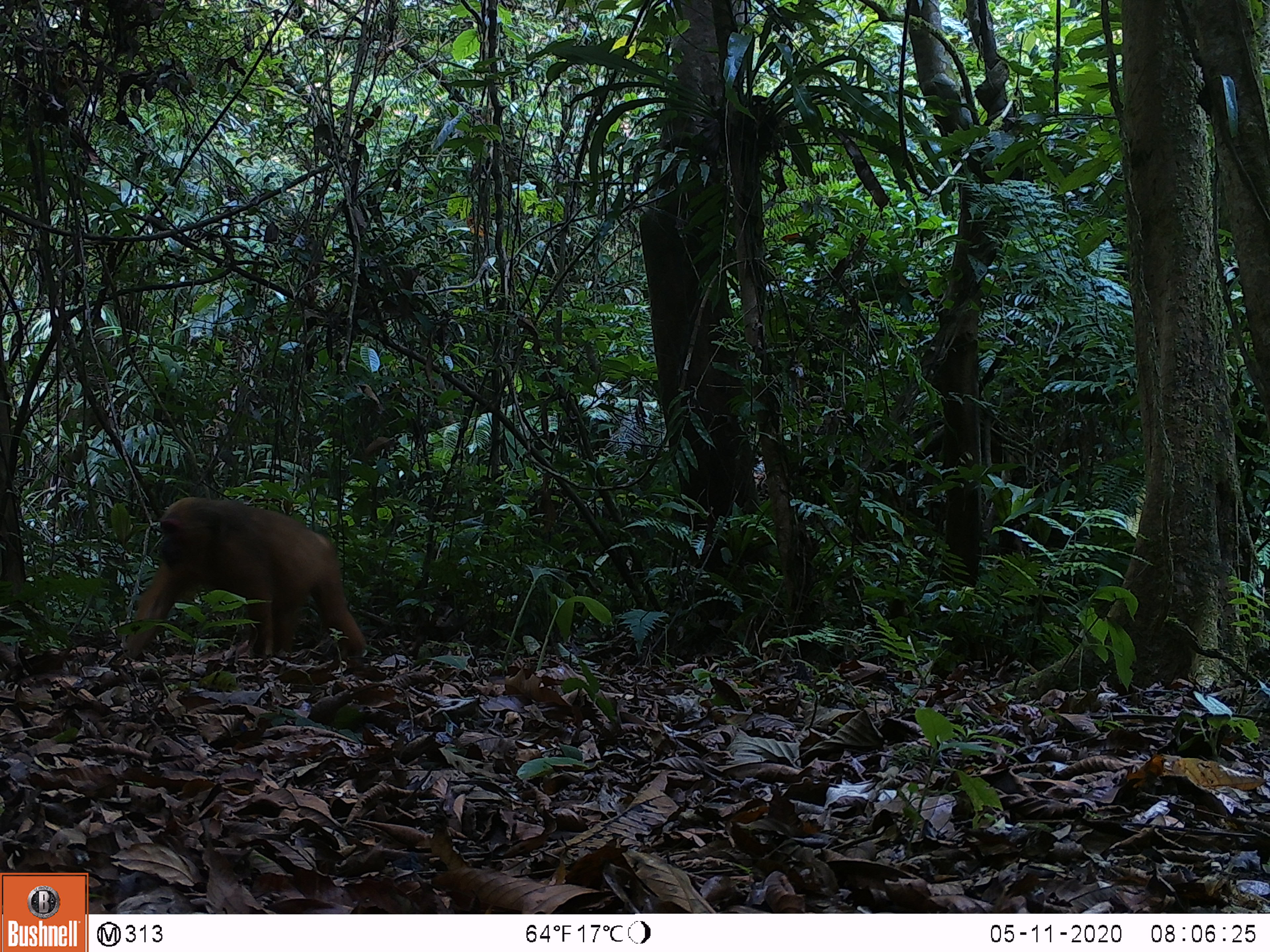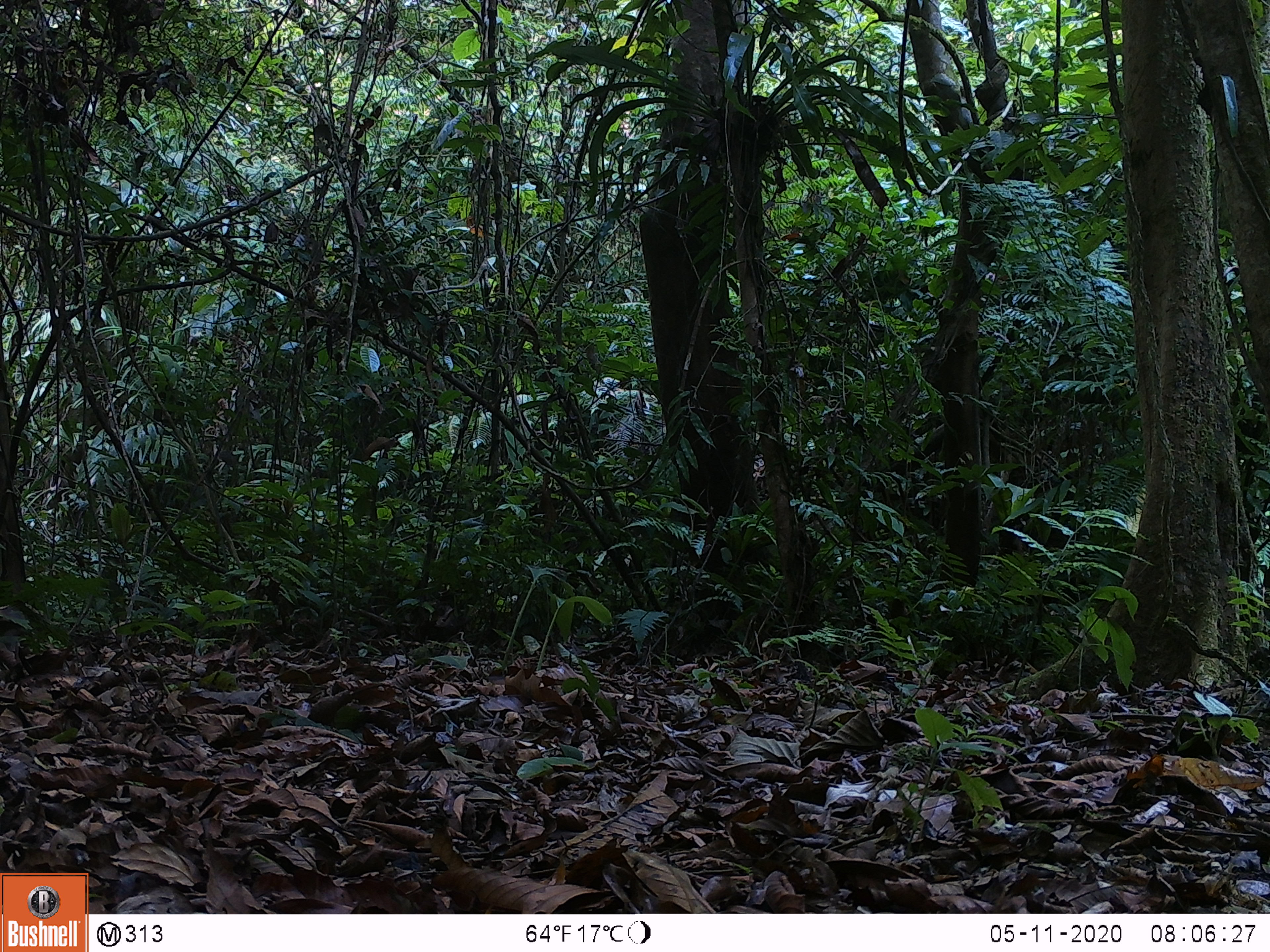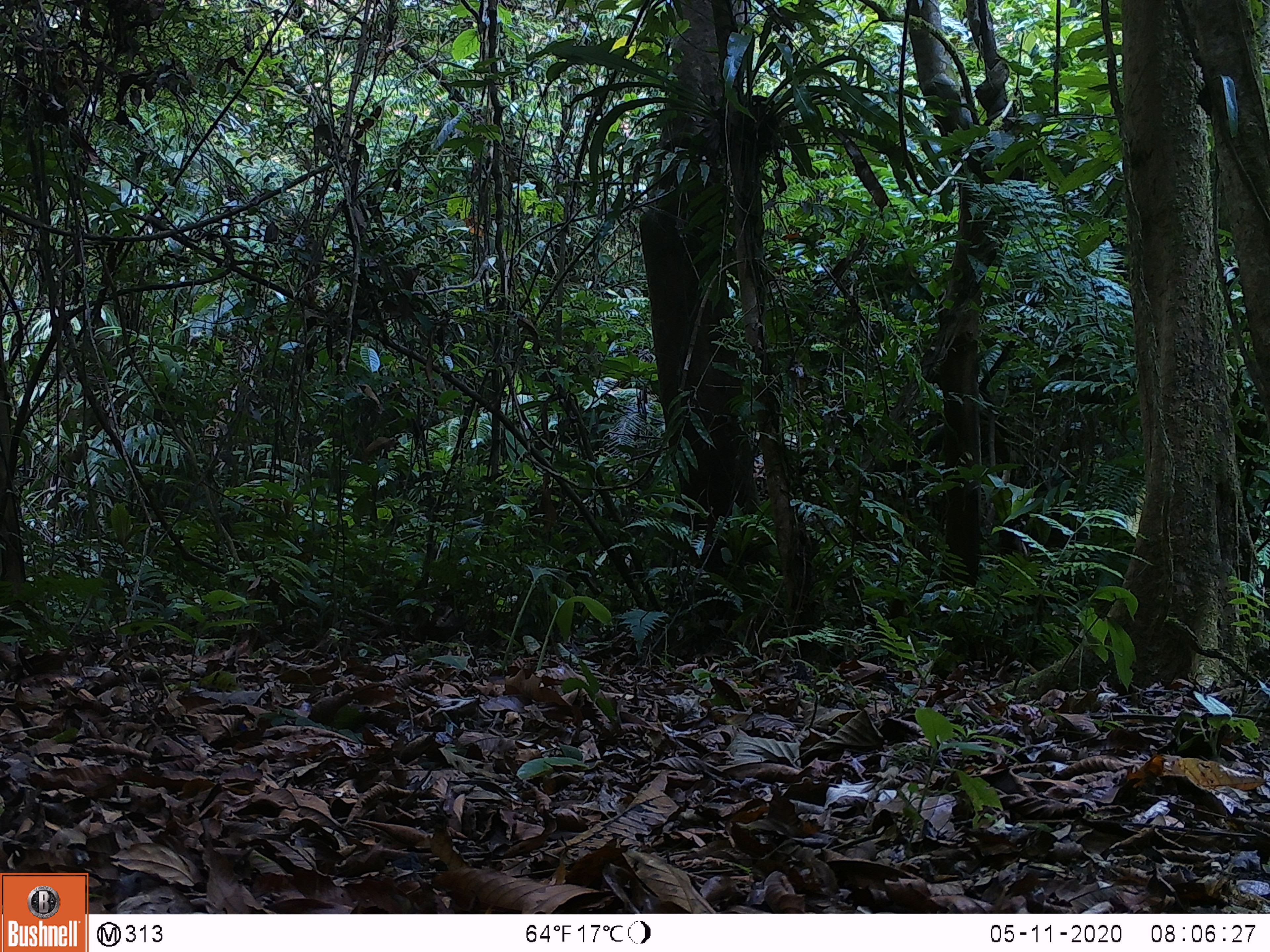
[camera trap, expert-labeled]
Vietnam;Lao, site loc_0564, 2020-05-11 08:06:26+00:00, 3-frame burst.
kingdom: Animalia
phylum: Chordata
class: Mammalia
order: Primates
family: Cercopithecidae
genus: Macaca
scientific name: Macaca arctoides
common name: stump-tailed macaque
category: stump tailed macaque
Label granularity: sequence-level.